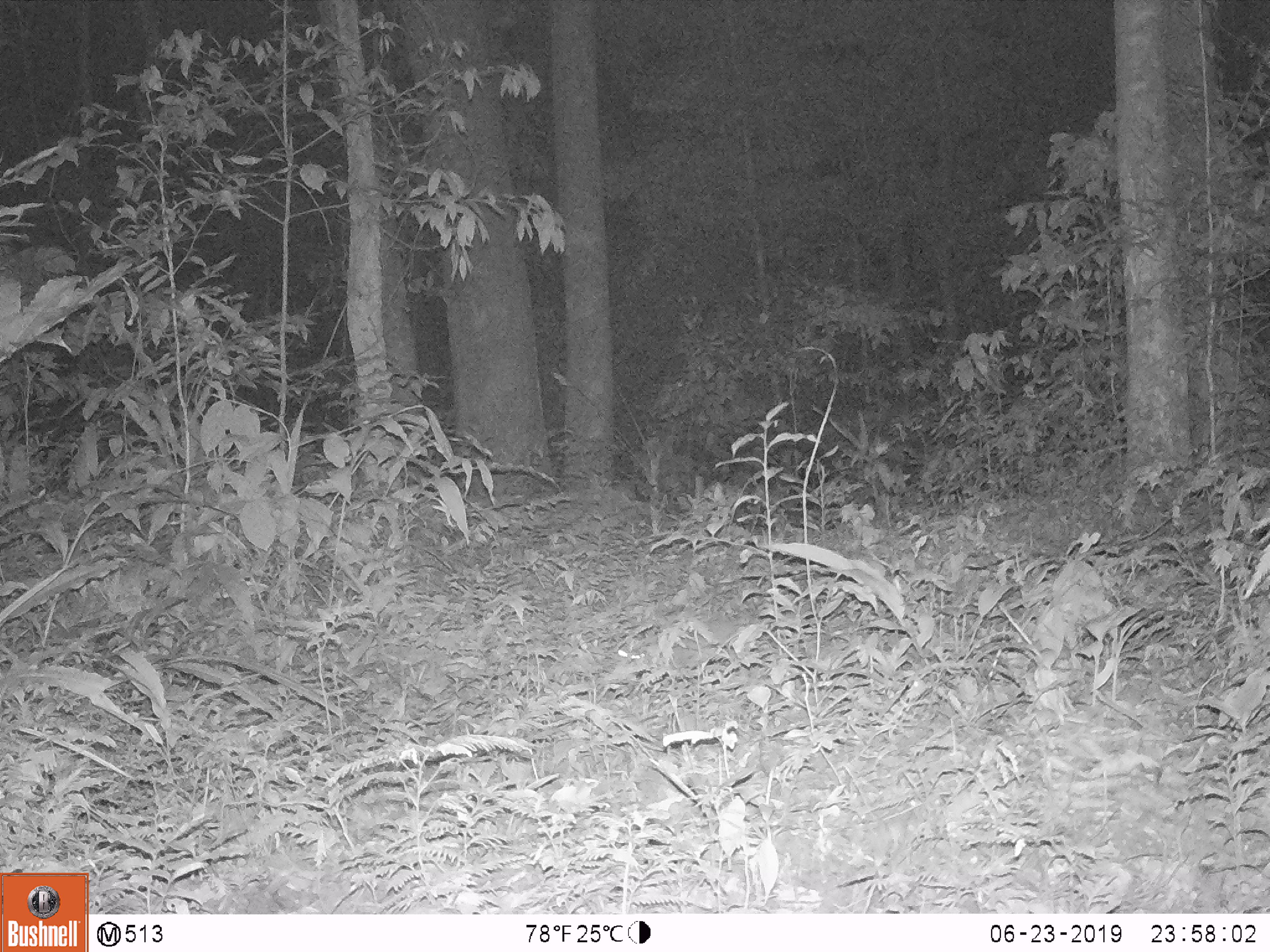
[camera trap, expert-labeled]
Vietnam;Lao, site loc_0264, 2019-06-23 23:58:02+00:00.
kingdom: Animalia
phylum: Chordata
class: Mammalia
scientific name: Mammalia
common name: mammal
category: unidentified small mammal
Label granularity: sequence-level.